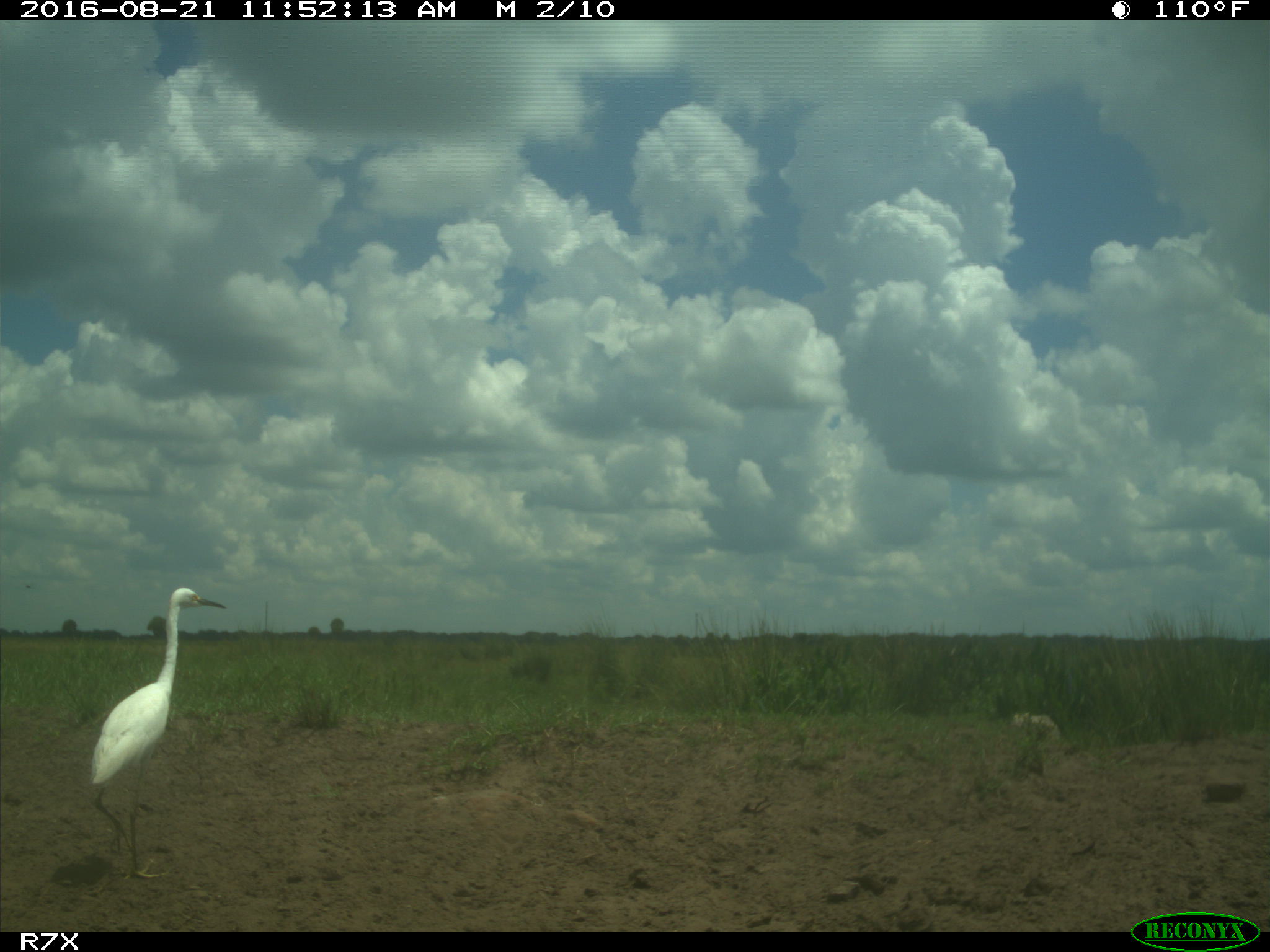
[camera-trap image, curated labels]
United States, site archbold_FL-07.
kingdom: Animalia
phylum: Chordata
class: Aves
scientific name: Aves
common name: birds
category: unidentified bird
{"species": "unidentified bird (birds) (Aves)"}